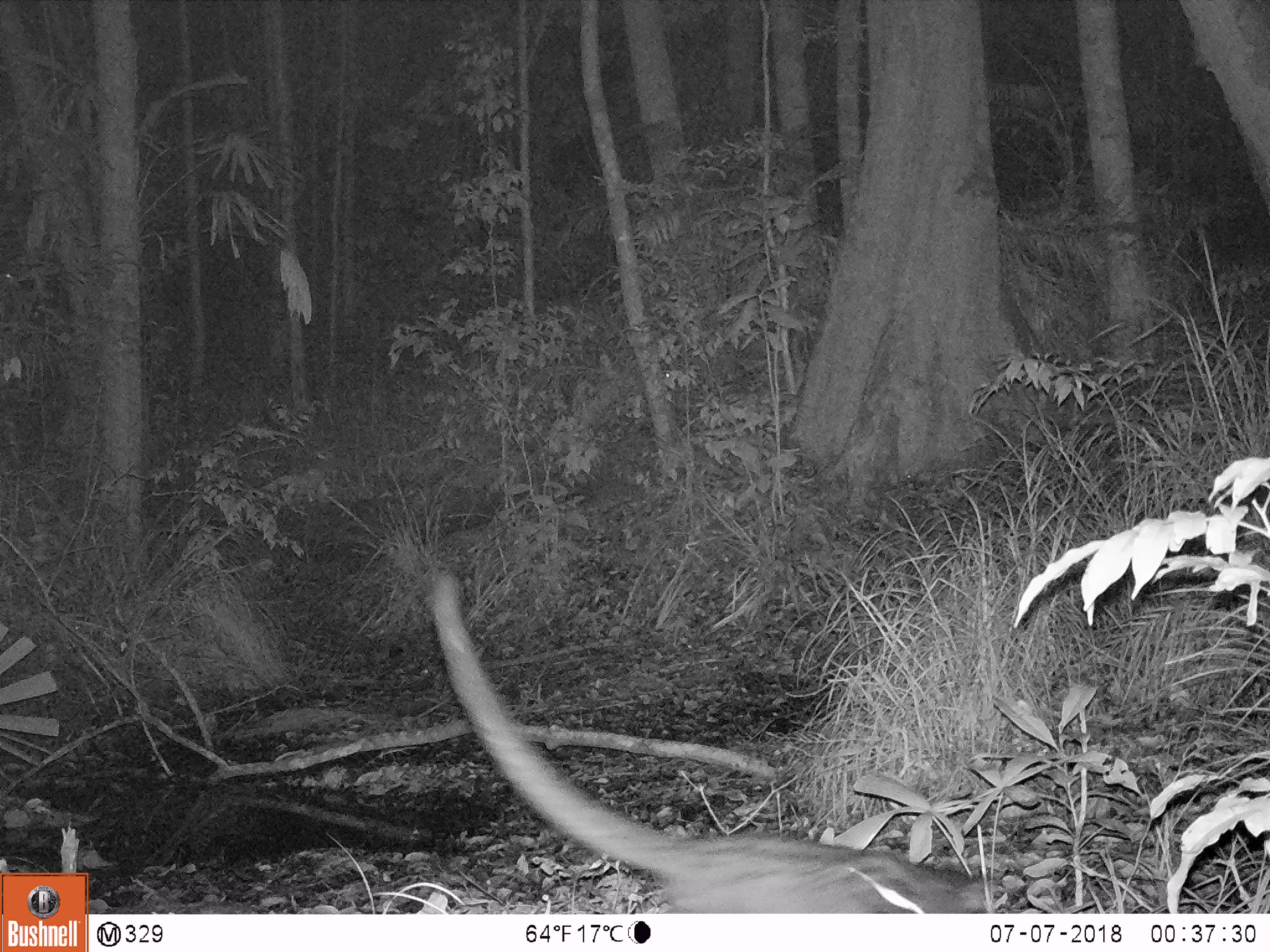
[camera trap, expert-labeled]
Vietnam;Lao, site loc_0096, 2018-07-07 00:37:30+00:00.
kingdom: Animalia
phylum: Chordata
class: Mammalia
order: Carnivora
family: Viverridae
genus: Paradoxurus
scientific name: Paradoxurus hermaphroditus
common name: common palm civet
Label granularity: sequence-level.